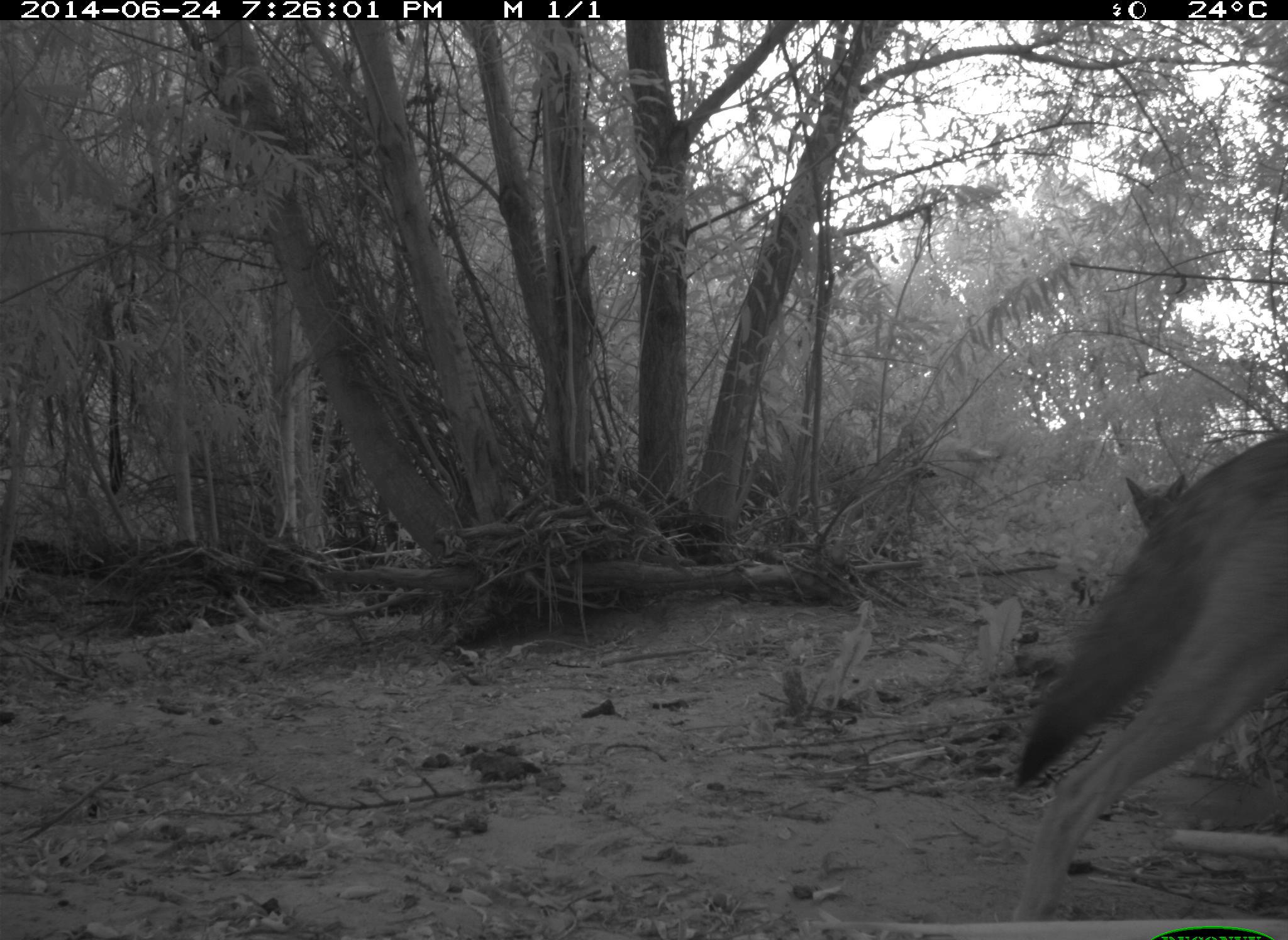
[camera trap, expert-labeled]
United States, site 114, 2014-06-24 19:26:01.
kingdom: Animalia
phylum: Chordata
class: Mammalia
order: Carnivora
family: Canidae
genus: Canis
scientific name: Canis latrans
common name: coyote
Coyote (Canis latrans).